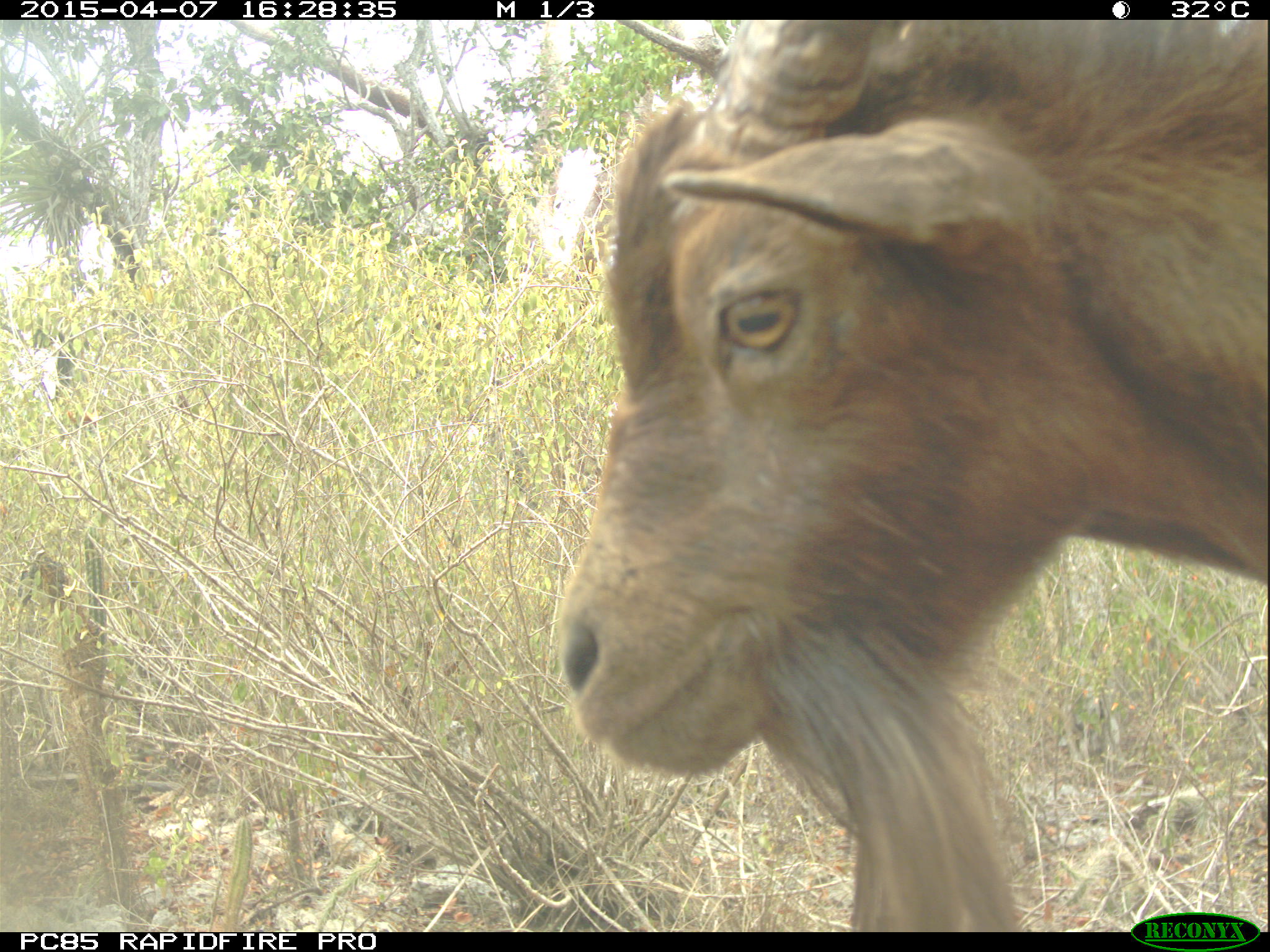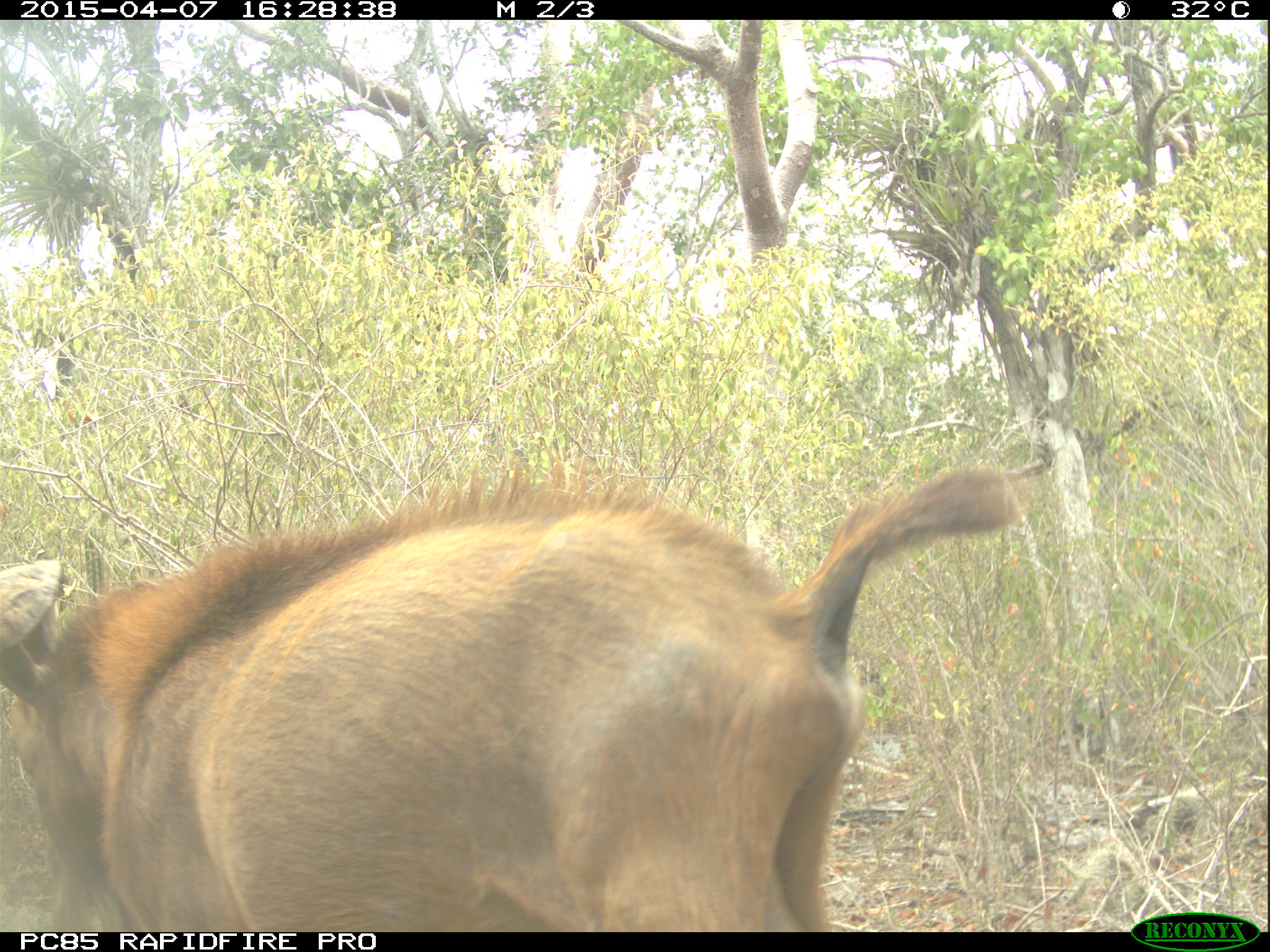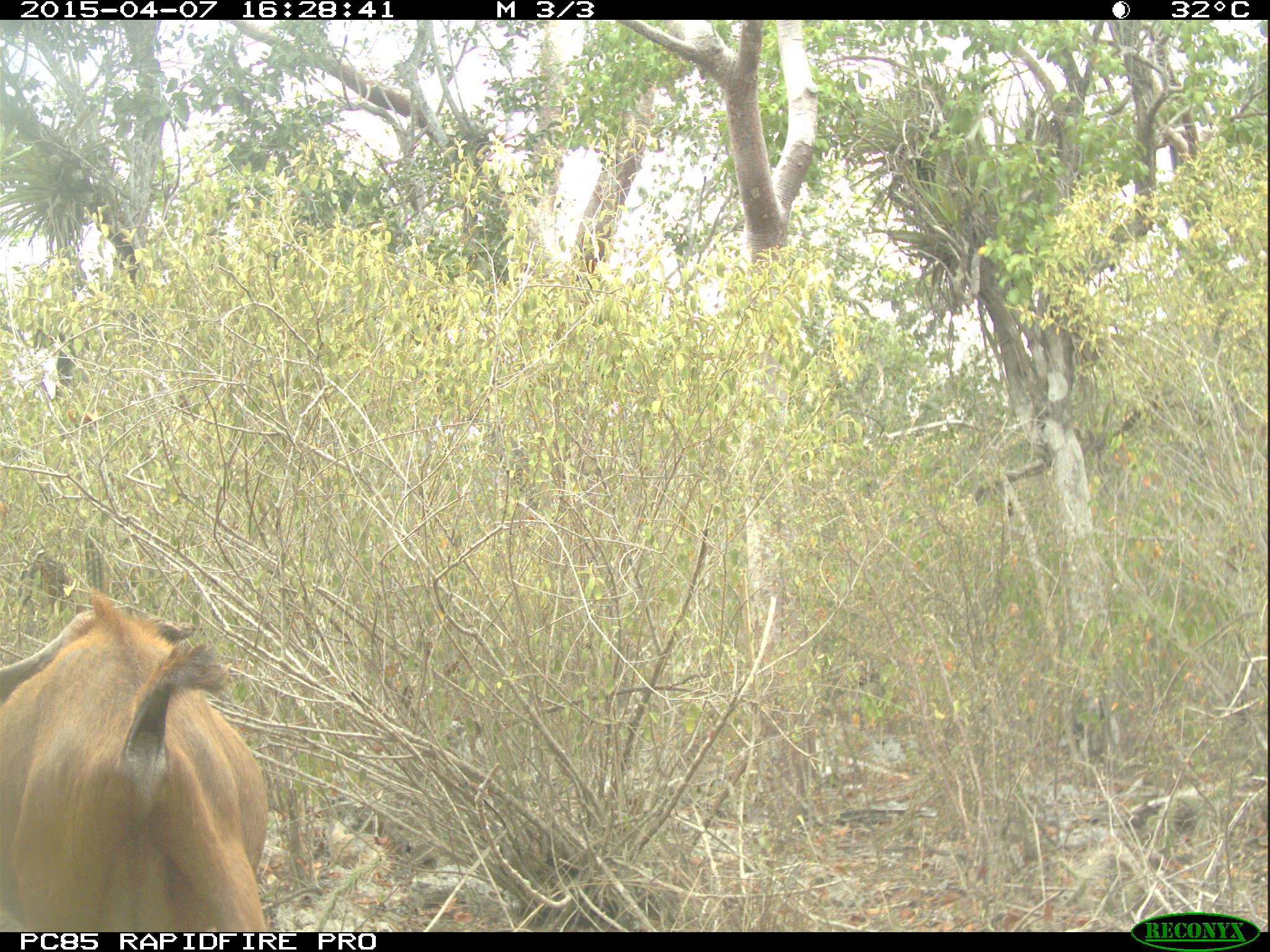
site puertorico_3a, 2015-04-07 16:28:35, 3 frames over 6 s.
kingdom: Animalia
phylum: Chordata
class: Mammalia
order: Artiodactyla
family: Bovidae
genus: Capra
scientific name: Capra hircus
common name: goat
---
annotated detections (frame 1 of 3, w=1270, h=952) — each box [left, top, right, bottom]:
goat: [544, 17, 1265, 935]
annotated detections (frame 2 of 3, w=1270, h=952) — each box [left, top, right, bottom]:
goat: [0, 455, 1023, 934]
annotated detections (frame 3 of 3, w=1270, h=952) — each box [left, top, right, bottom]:
goat: [0, 583, 270, 934]